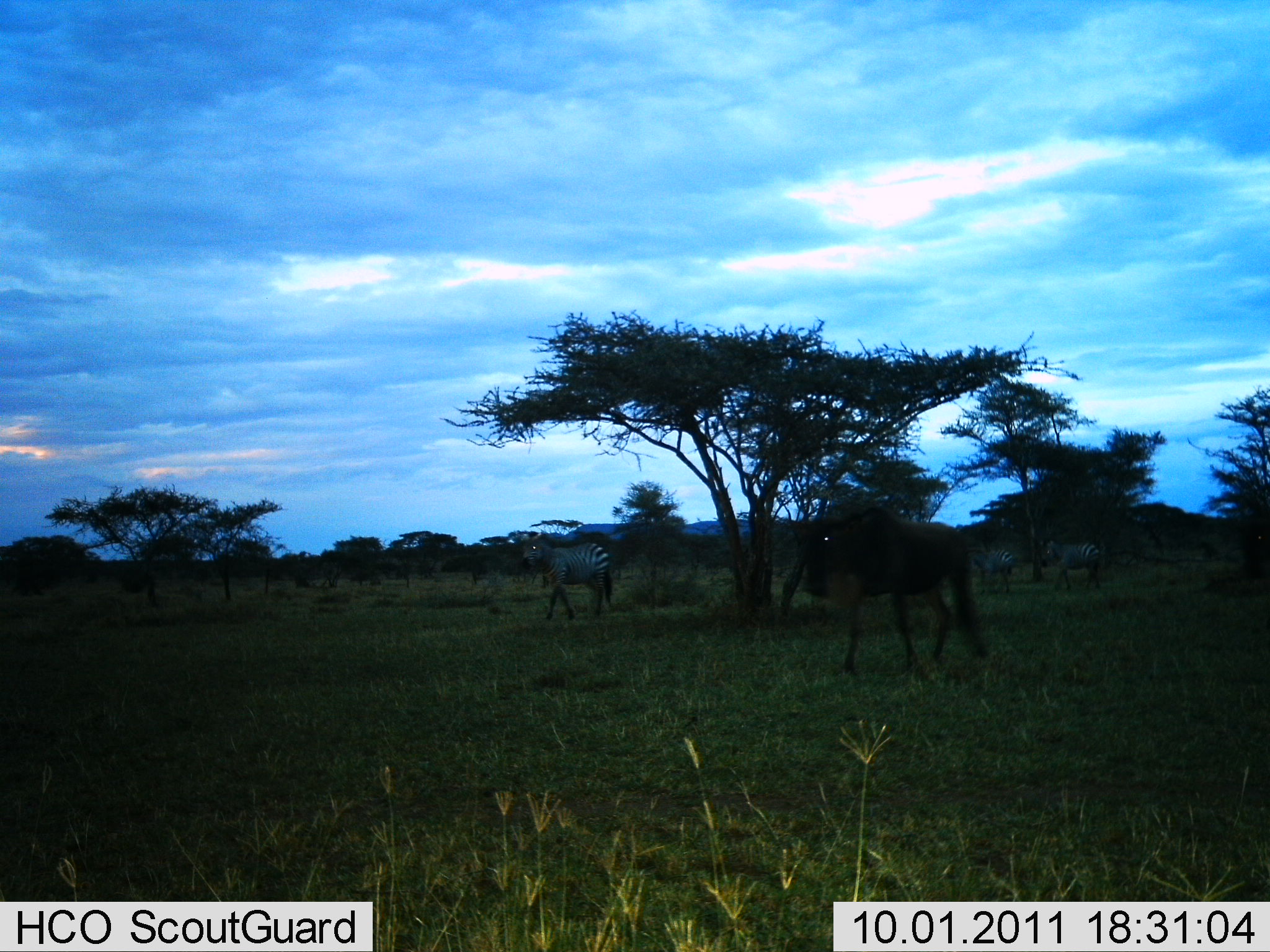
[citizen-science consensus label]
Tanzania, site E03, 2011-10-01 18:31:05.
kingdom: Animalia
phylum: Chordata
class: Mammalia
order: Artiodactyla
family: Bovidae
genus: Connochaetes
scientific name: Connochaetes taurinus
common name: blue wildebeest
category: wildebeest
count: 1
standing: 42%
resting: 0%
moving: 67%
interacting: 0%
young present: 0%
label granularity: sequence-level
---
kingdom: Animalia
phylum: Chordata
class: Mammalia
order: Perissodactyla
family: Equidae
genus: Equus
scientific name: Equus quagga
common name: plains zebra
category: zebra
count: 2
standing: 54%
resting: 0%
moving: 46%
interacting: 0%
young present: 0%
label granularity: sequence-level